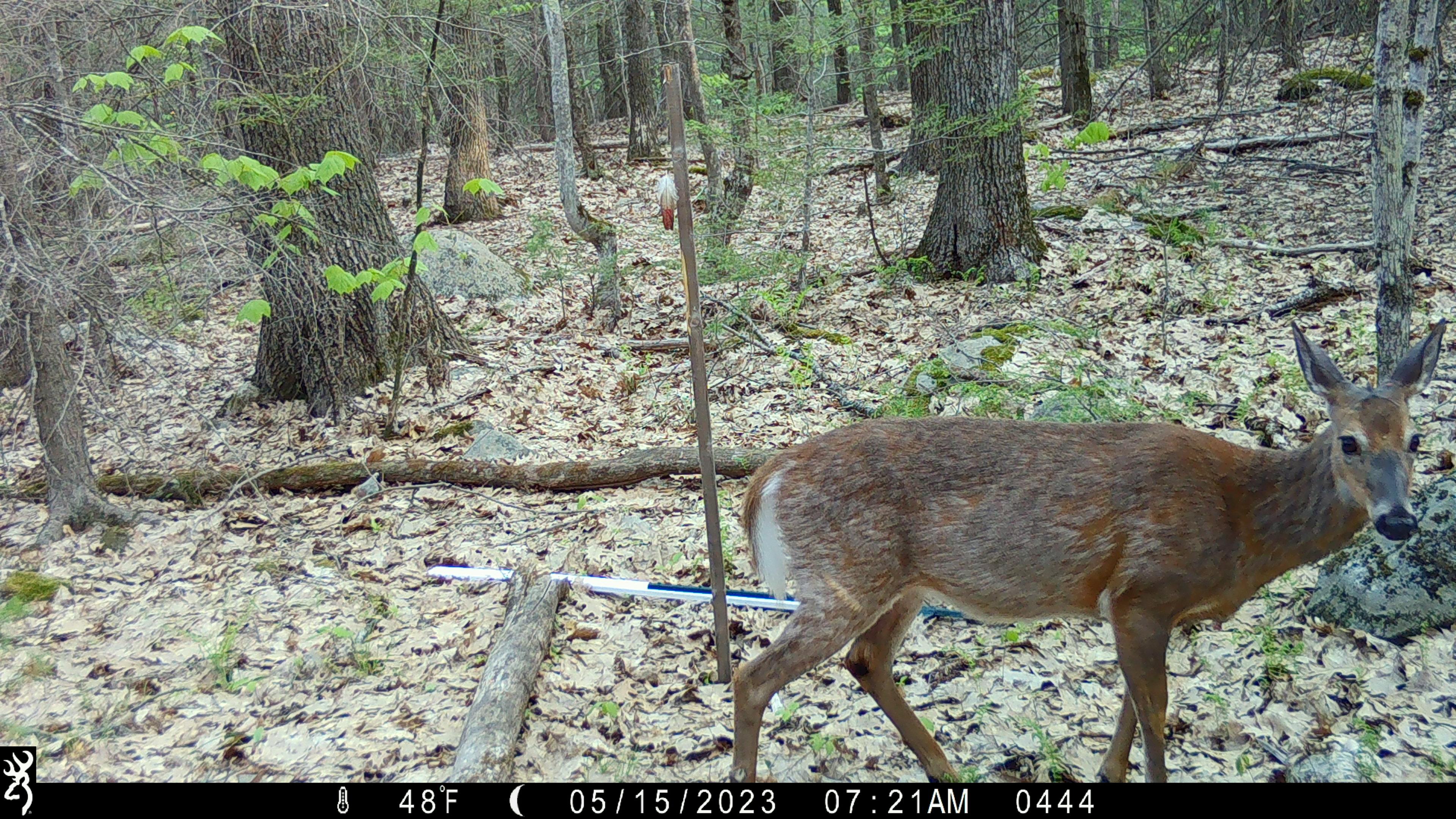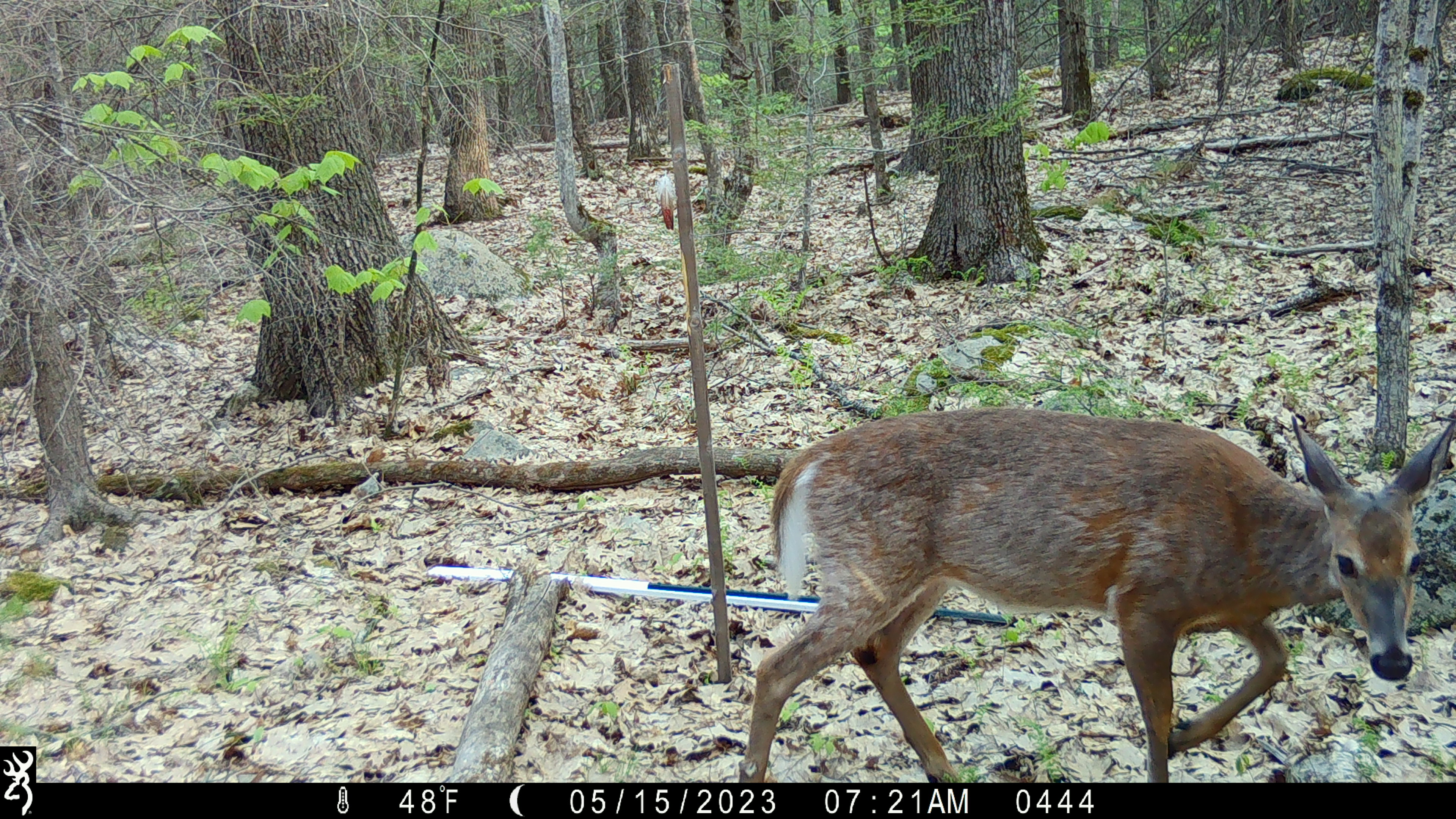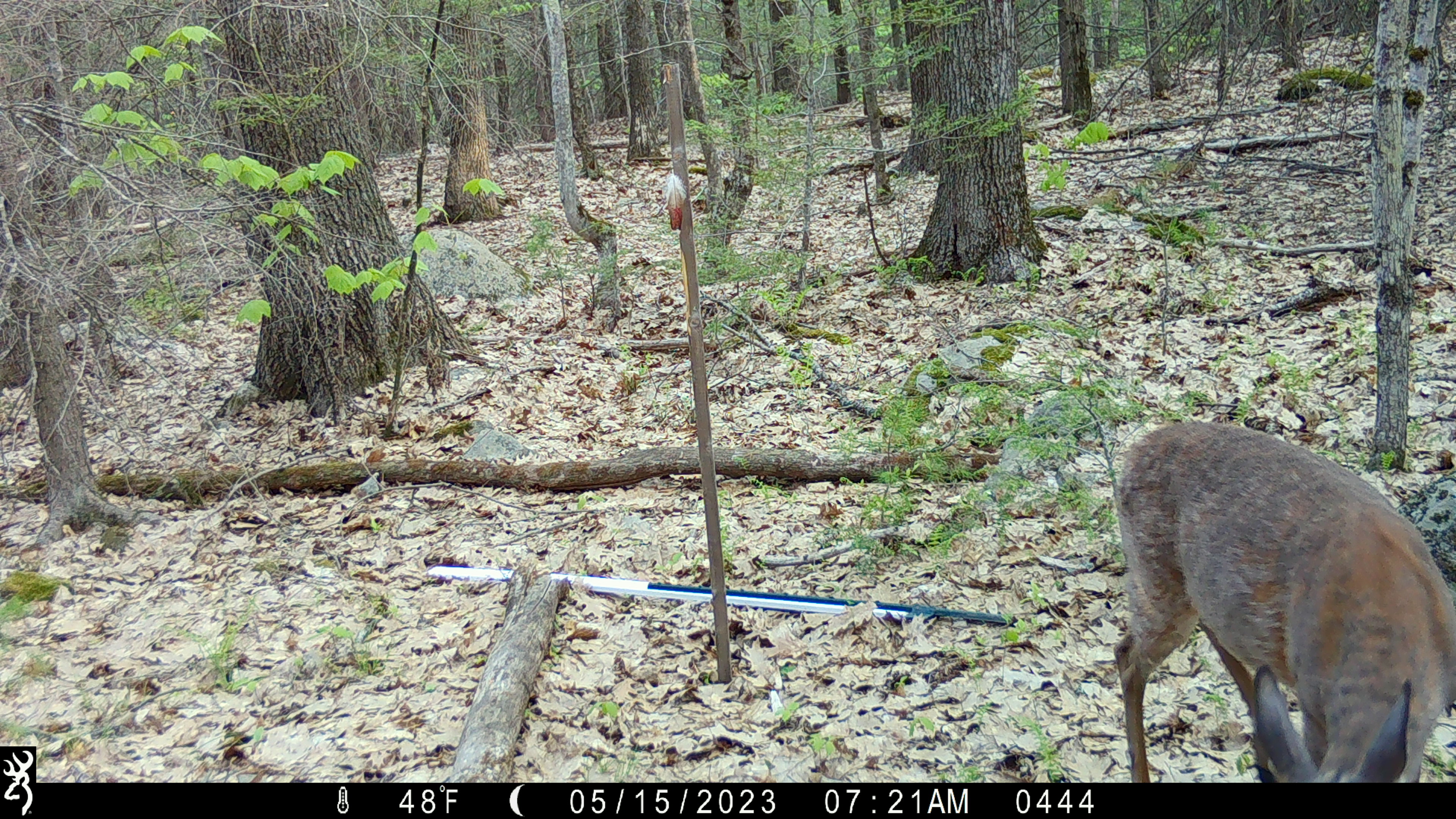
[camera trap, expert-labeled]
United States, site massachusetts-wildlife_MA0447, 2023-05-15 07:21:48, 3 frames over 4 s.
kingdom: Animalia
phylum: Chordata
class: Mammalia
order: Artiodactyla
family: Cervidae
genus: Odocoileus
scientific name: Odocoileus virginianus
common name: white-tailed deer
White-tailed deer (Odocoileus virginianus).